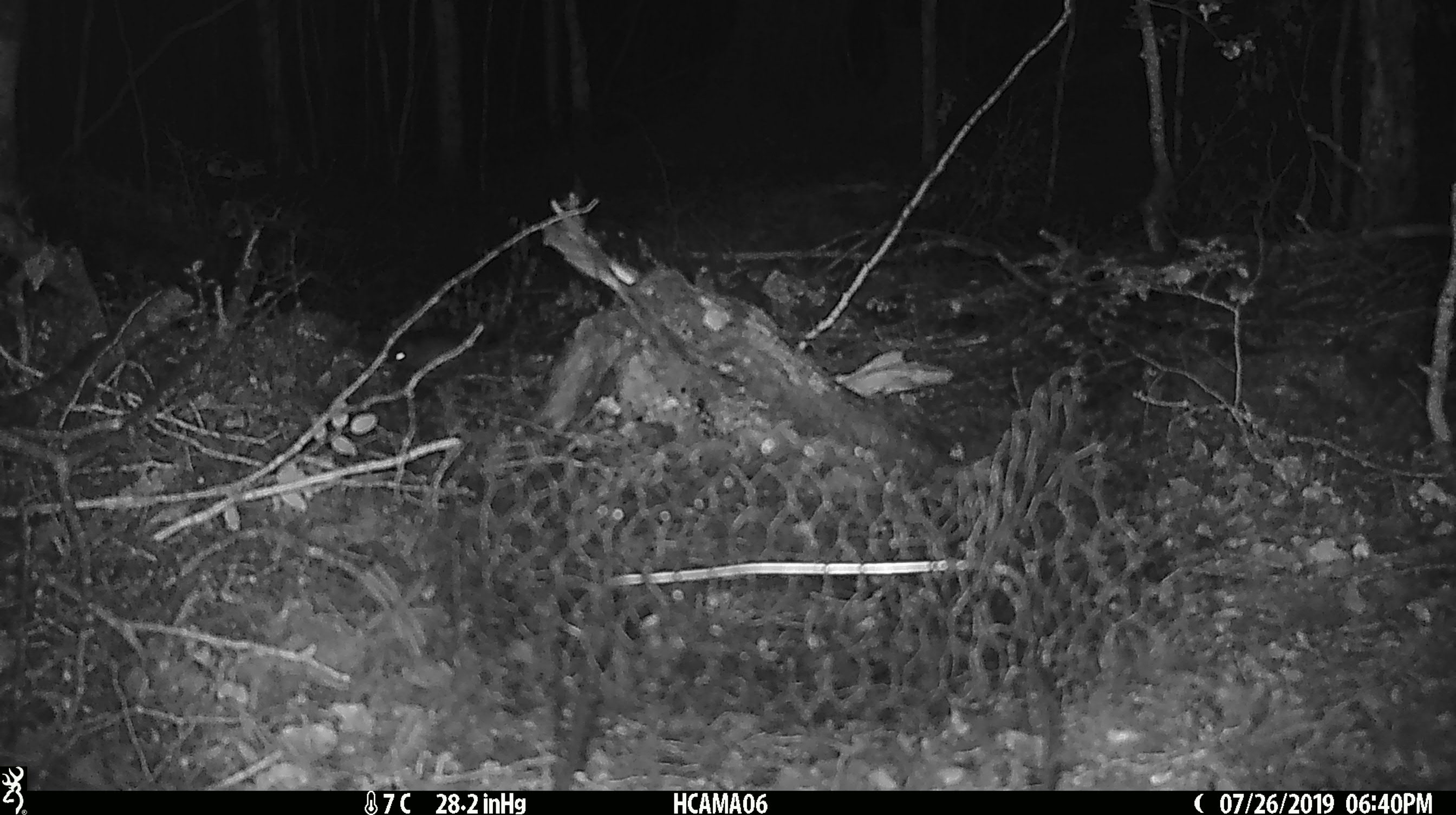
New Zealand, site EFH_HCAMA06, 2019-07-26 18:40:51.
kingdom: Animalia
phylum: Chordata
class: Mammalia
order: Rodentia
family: Muridae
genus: Mus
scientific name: Mus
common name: mouse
Mouse (Mus).